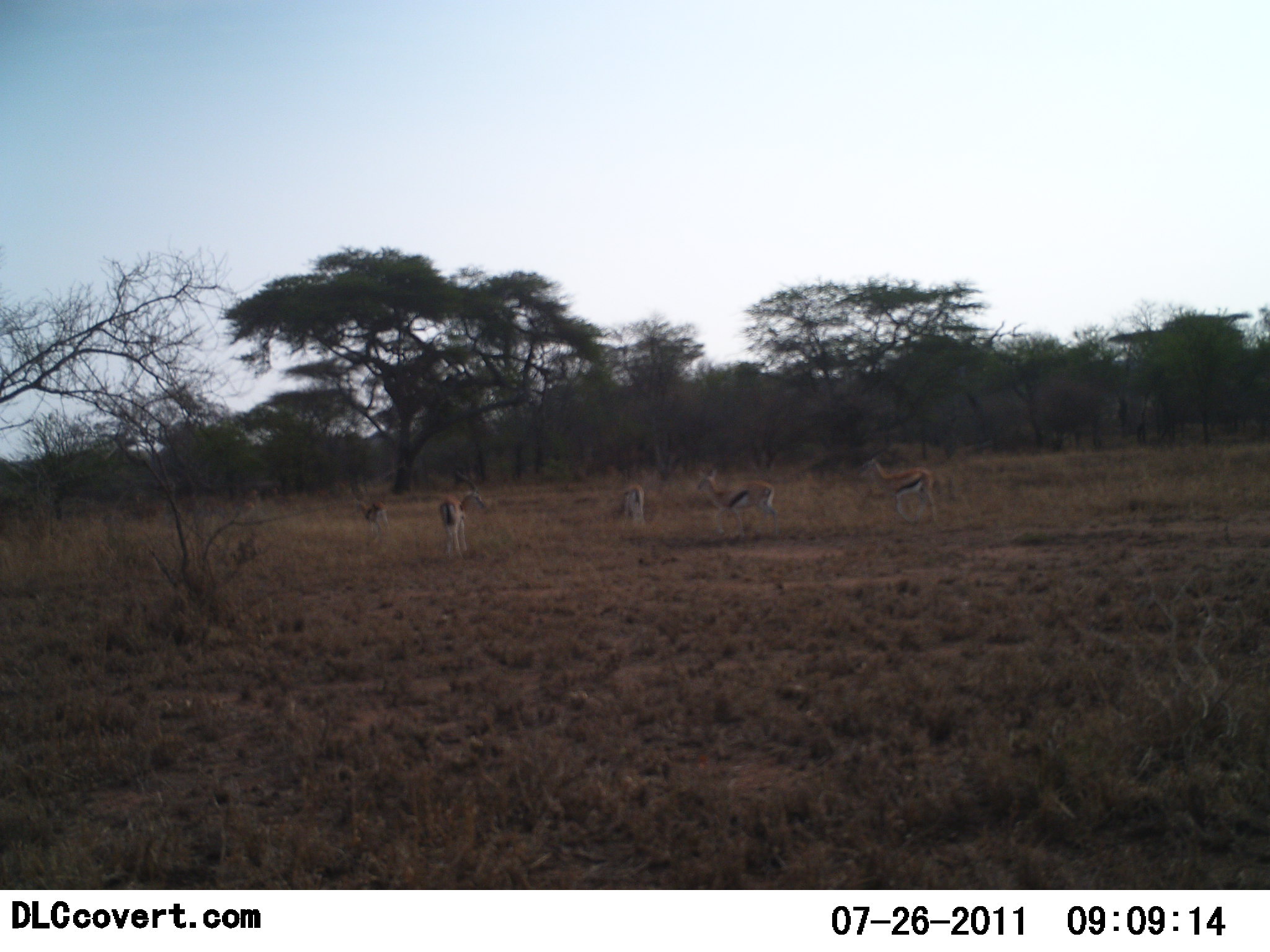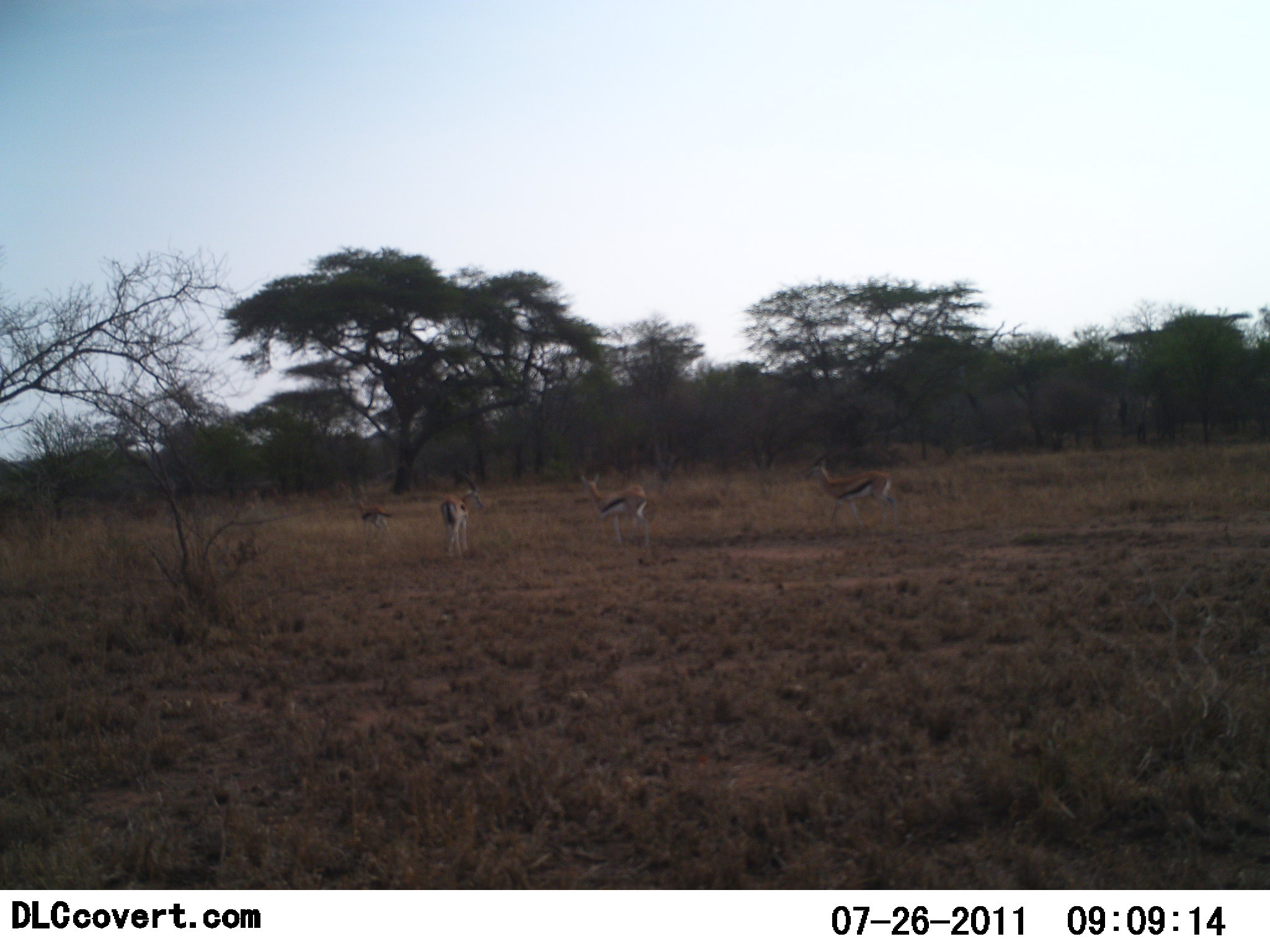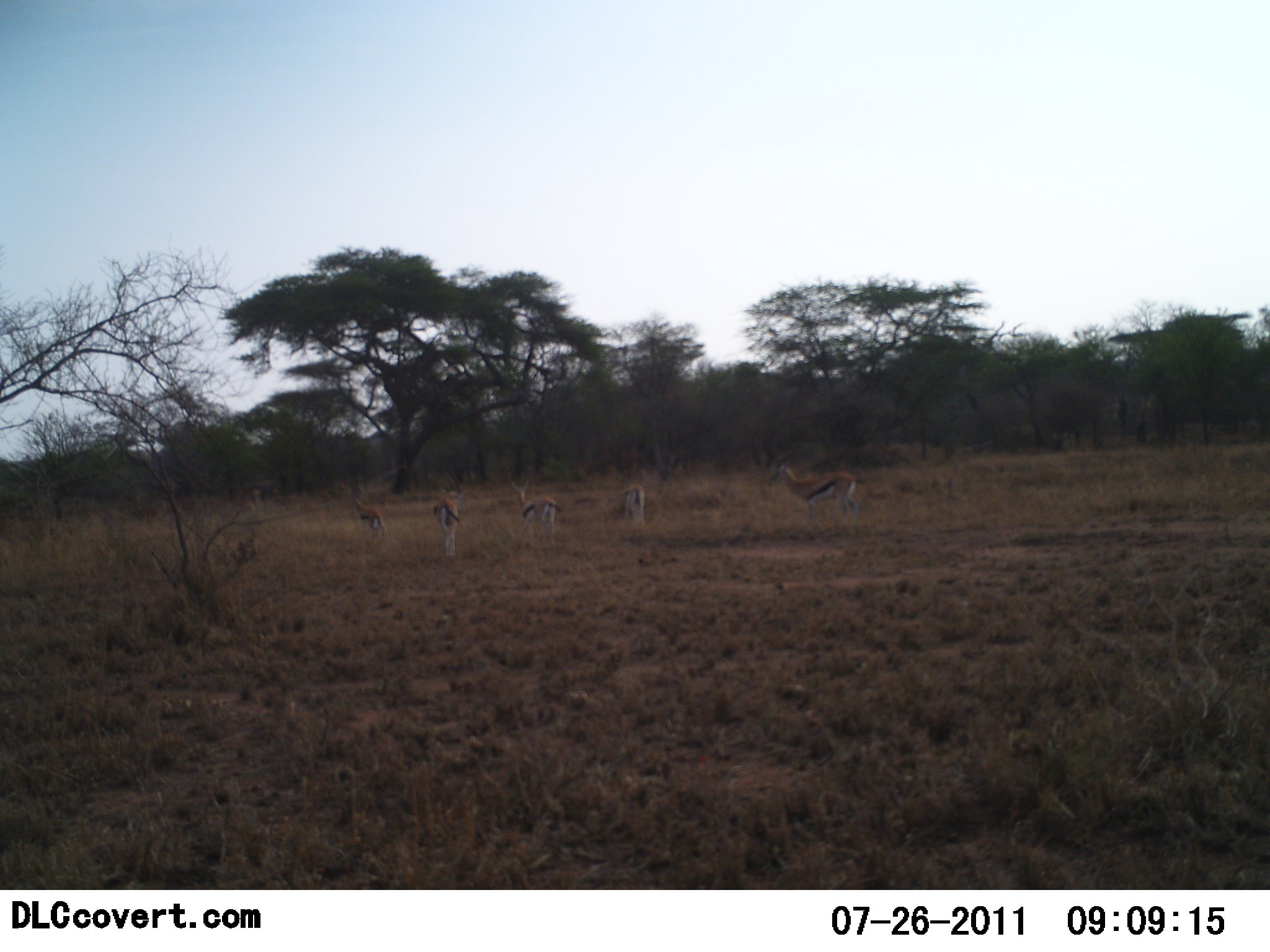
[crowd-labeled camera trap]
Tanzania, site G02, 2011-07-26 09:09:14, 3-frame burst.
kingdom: Animalia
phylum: Chordata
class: Mammalia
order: Artiodactyla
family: Bovidae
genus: Eudorcas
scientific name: Eudorcas thomsonii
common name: thomson's gazelle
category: gazellethomsons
Gazellethomsons (thomson's gazelle) (Eudorcas thomsonii), count 4. Behavior (volunteer vote fractions): standing 50%, resting 0%, moving 64%, interacting 0%. Young present (vote fraction): 0%. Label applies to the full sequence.